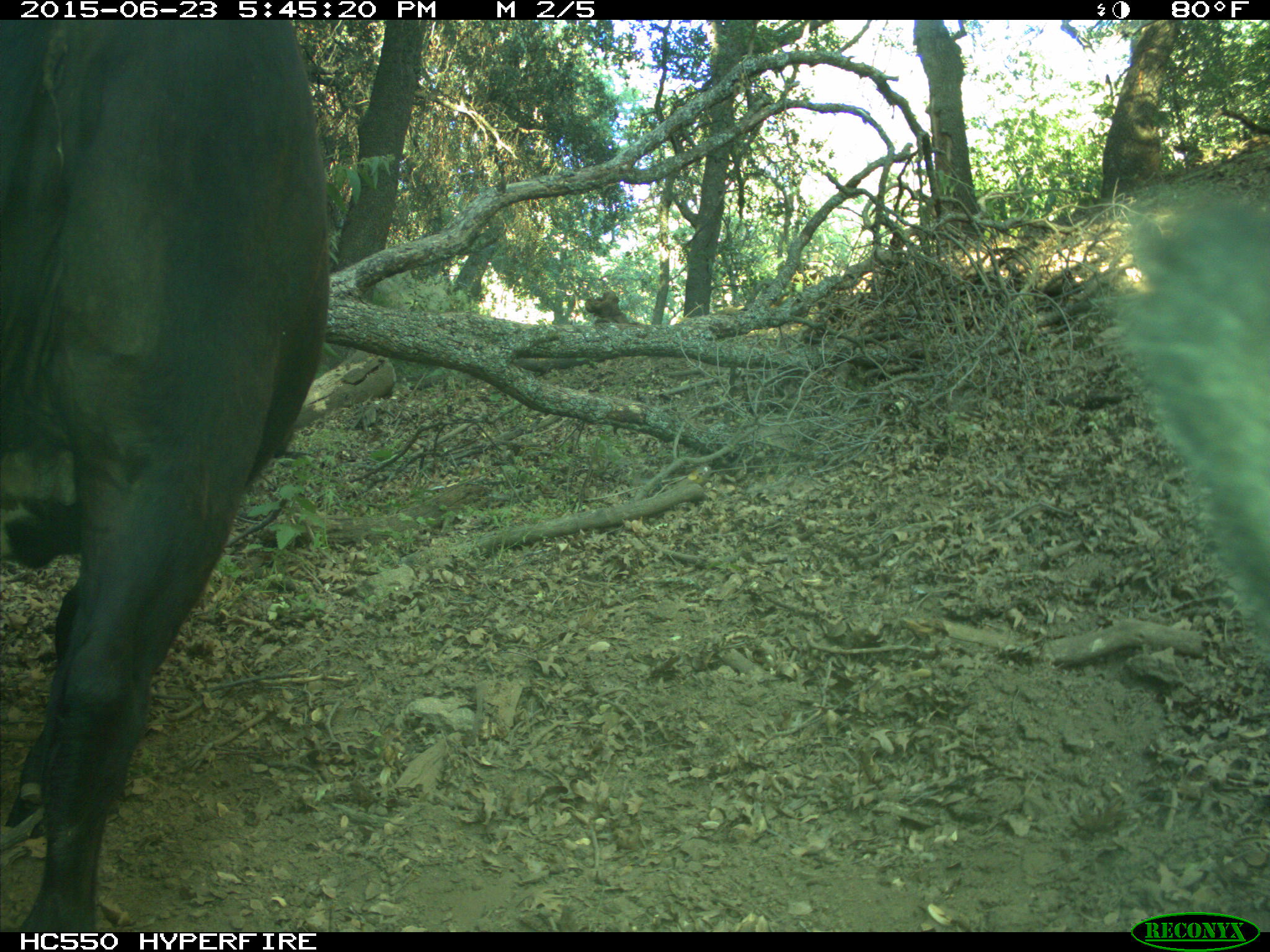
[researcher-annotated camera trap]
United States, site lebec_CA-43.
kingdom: Animalia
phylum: Chordata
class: Mammalia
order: Artiodactyla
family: Bovidae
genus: Bos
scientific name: Bos taurus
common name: domestic cow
Bos taurus (domestic cow).